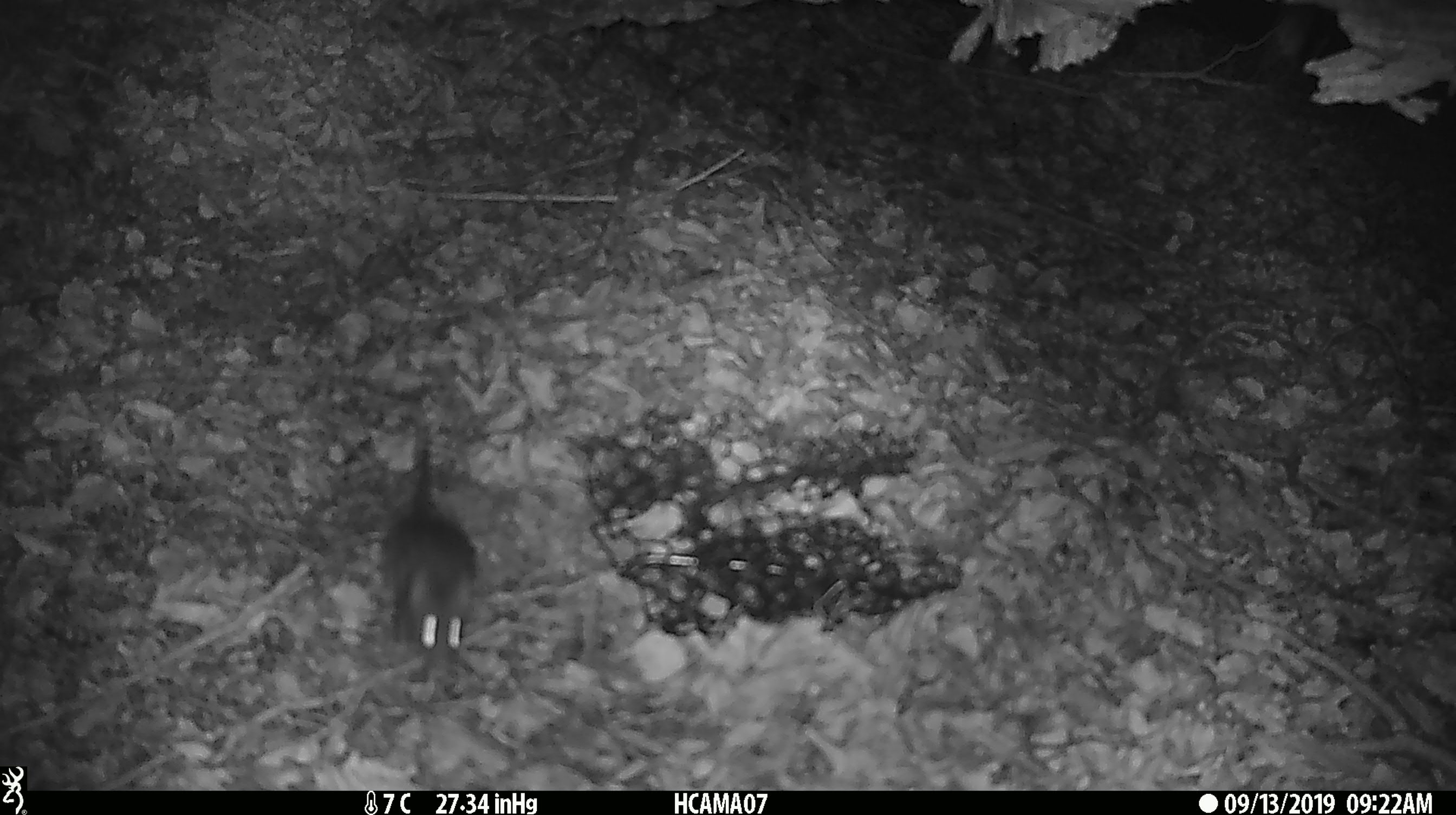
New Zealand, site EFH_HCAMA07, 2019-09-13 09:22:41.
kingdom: Animalia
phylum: Chordata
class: Mammalia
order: Rodentia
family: Muridae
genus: Mus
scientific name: Mus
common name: mouse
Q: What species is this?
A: Mouse (Mus).